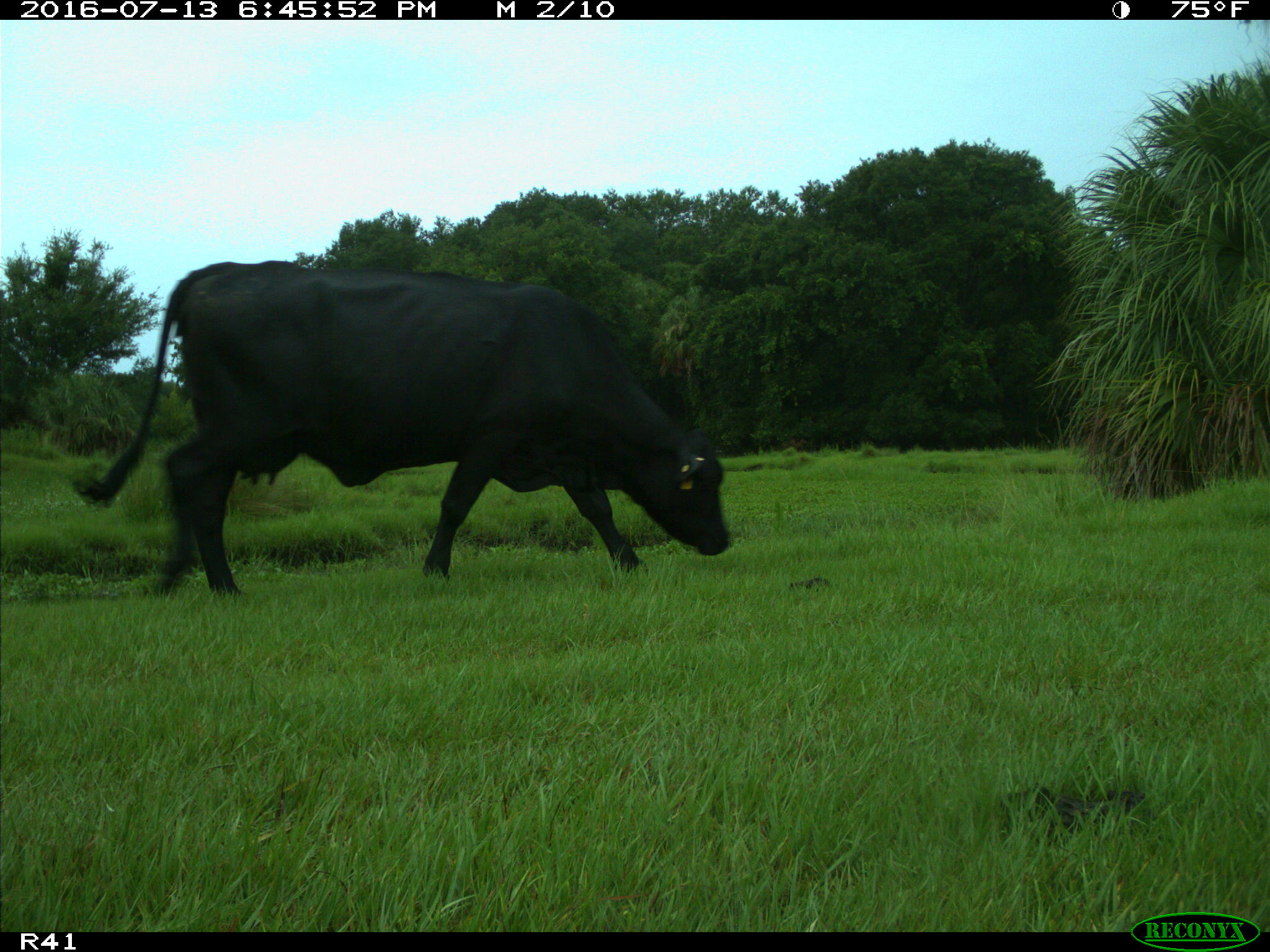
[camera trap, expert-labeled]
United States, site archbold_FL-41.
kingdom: Animalia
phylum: Chordata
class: Mammalia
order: Artiodactyla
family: Bovidae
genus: Bos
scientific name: Bos taurus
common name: domestic cow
Bos taurus (domestic cow).